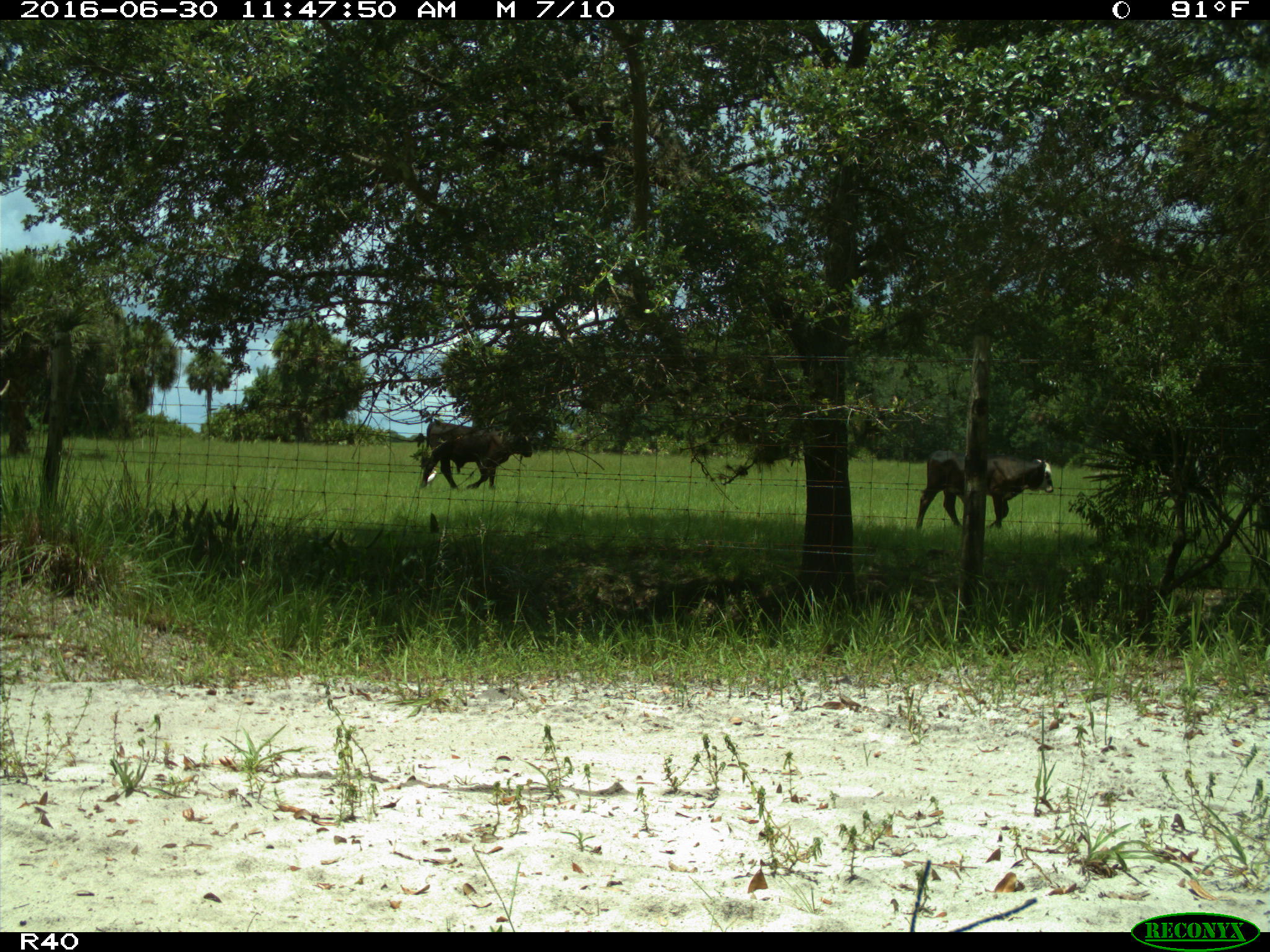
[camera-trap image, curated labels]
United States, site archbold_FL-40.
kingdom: Animalia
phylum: Chordata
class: Mammalia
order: Artiodactyla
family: Bovidae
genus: Bos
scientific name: Bos taurus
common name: domestic cow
Bos taurus (domestic cow).